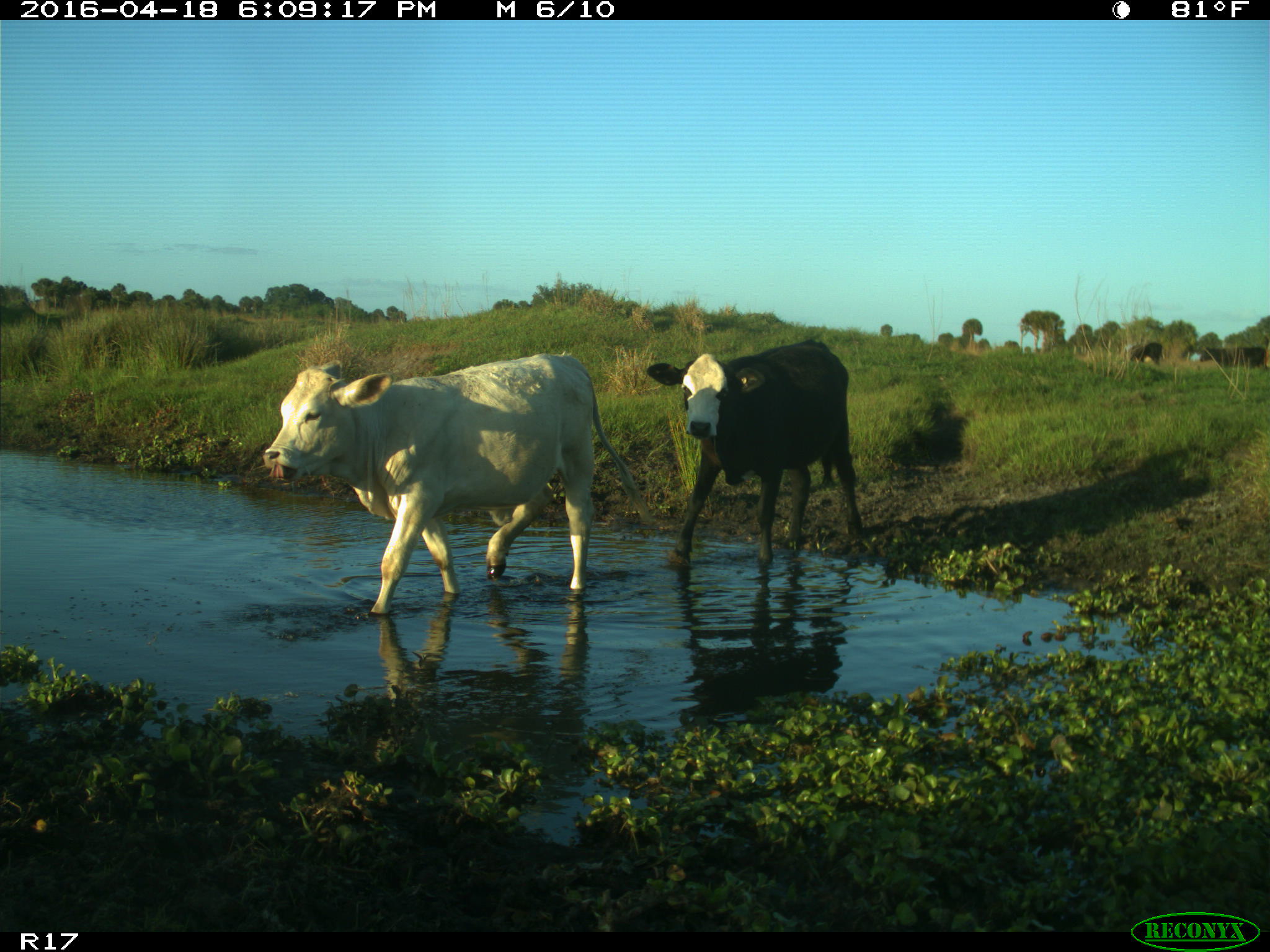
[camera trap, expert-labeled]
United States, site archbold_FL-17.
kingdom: Animalia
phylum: Chordata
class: Mammalia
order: Artiodactyla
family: Bovidae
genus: Bos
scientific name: Bos taurus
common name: domestic cow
Bos taurus (domestic cow).